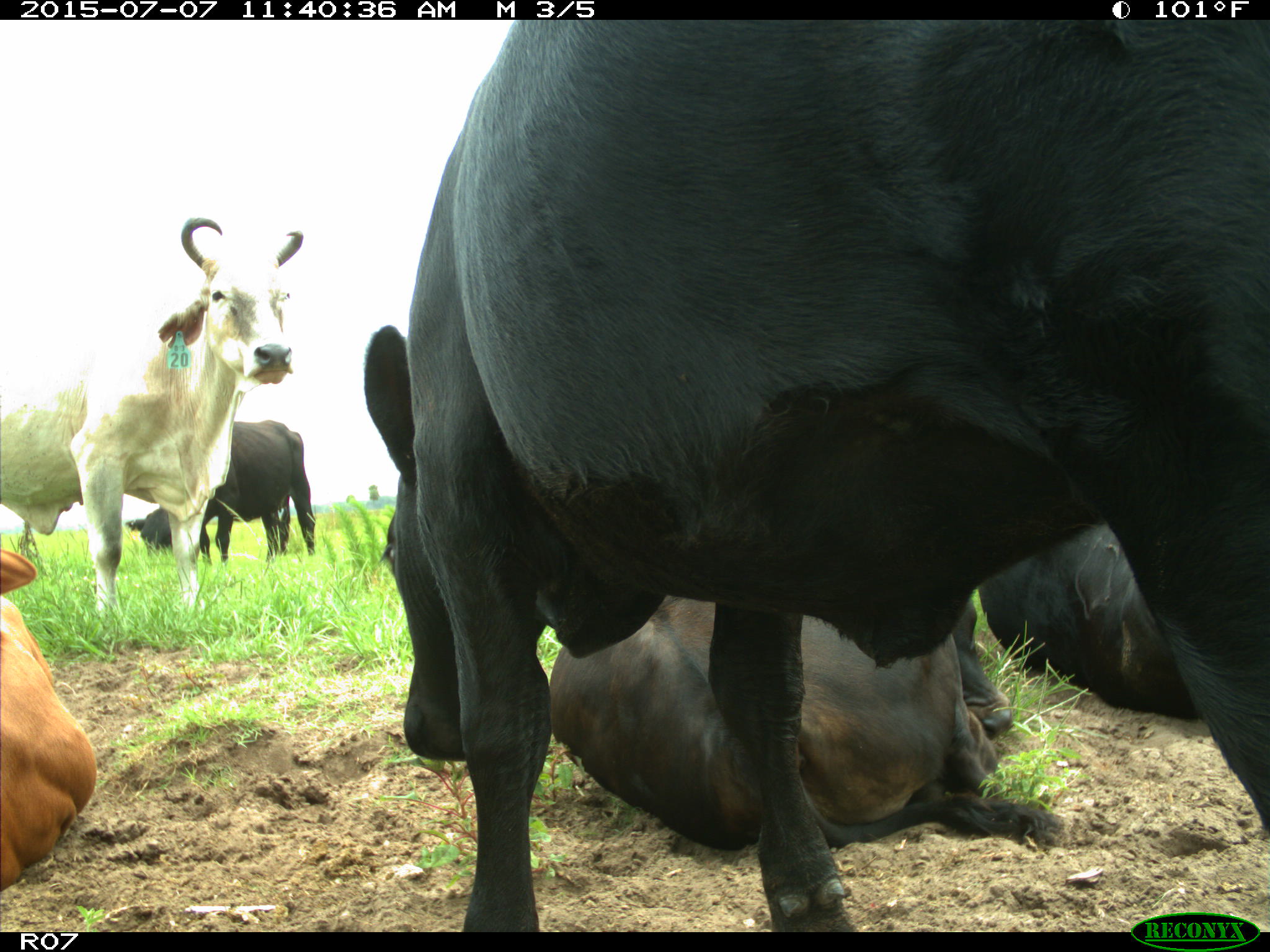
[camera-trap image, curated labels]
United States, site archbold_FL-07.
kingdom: Animalia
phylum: Chordata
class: Mammalia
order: Artiodactyla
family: Bovidae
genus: Bos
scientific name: Bos taurus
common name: domestic cow